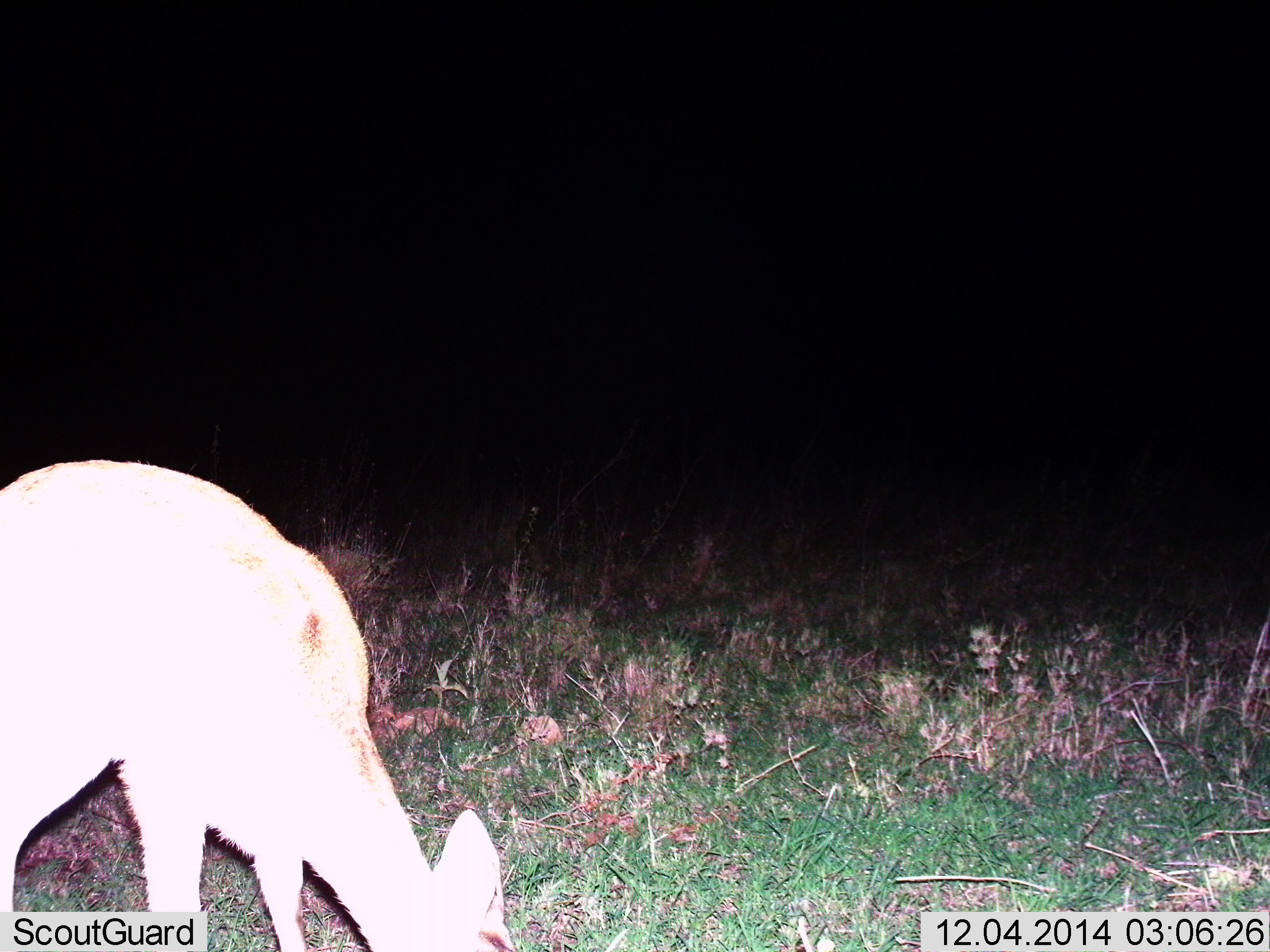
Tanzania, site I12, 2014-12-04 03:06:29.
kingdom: Animalia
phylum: Chordata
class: Mammalia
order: Artiodactyla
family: Bovidae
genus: Redunca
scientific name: Redunca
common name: reedbuck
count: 1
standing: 20%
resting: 0%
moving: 0%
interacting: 0%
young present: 0%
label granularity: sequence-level